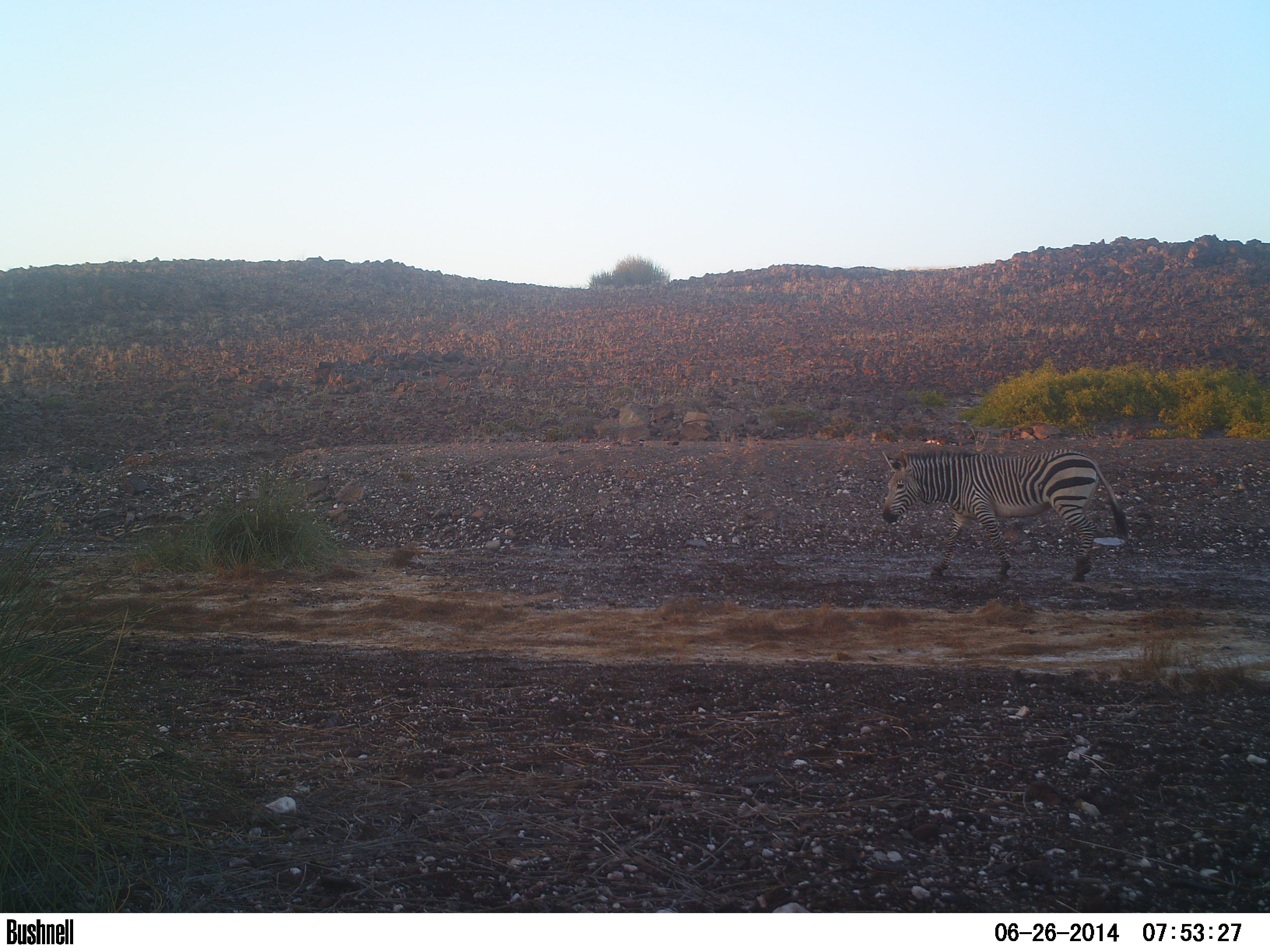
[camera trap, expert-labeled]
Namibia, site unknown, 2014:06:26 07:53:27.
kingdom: Animalia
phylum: Chordata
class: Mammalia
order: Perissodactyla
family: Equidae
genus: Equus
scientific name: Equus zebra hartmannae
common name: hartmann's mountain zebra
Equus zebra hartmannae (hartmann's mountain zebra).